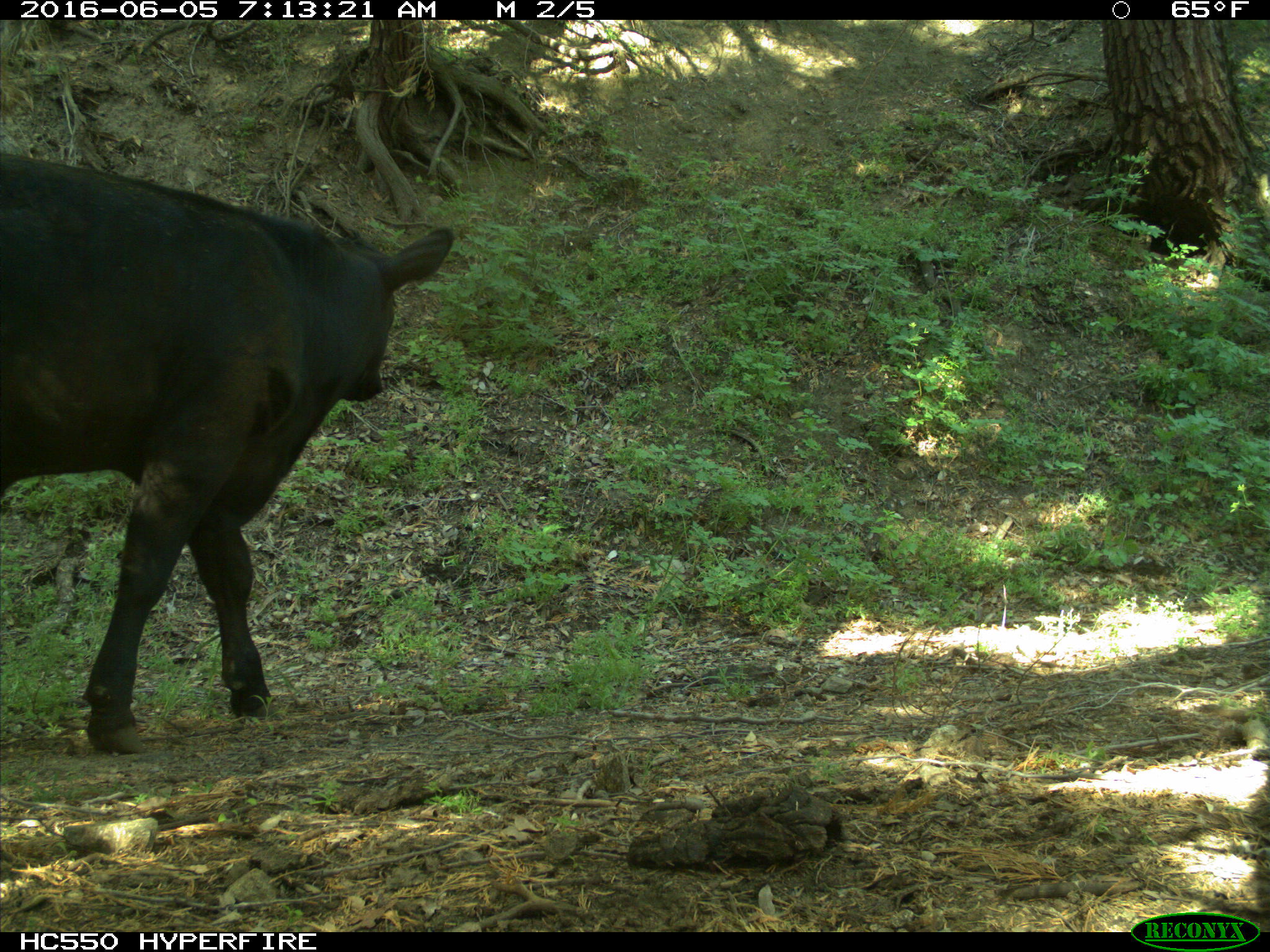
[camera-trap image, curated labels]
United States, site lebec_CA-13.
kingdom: Animalia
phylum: Chordata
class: Mammalia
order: Artiodactyla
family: Bovidae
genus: Bos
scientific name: Bos taurus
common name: domestic cow